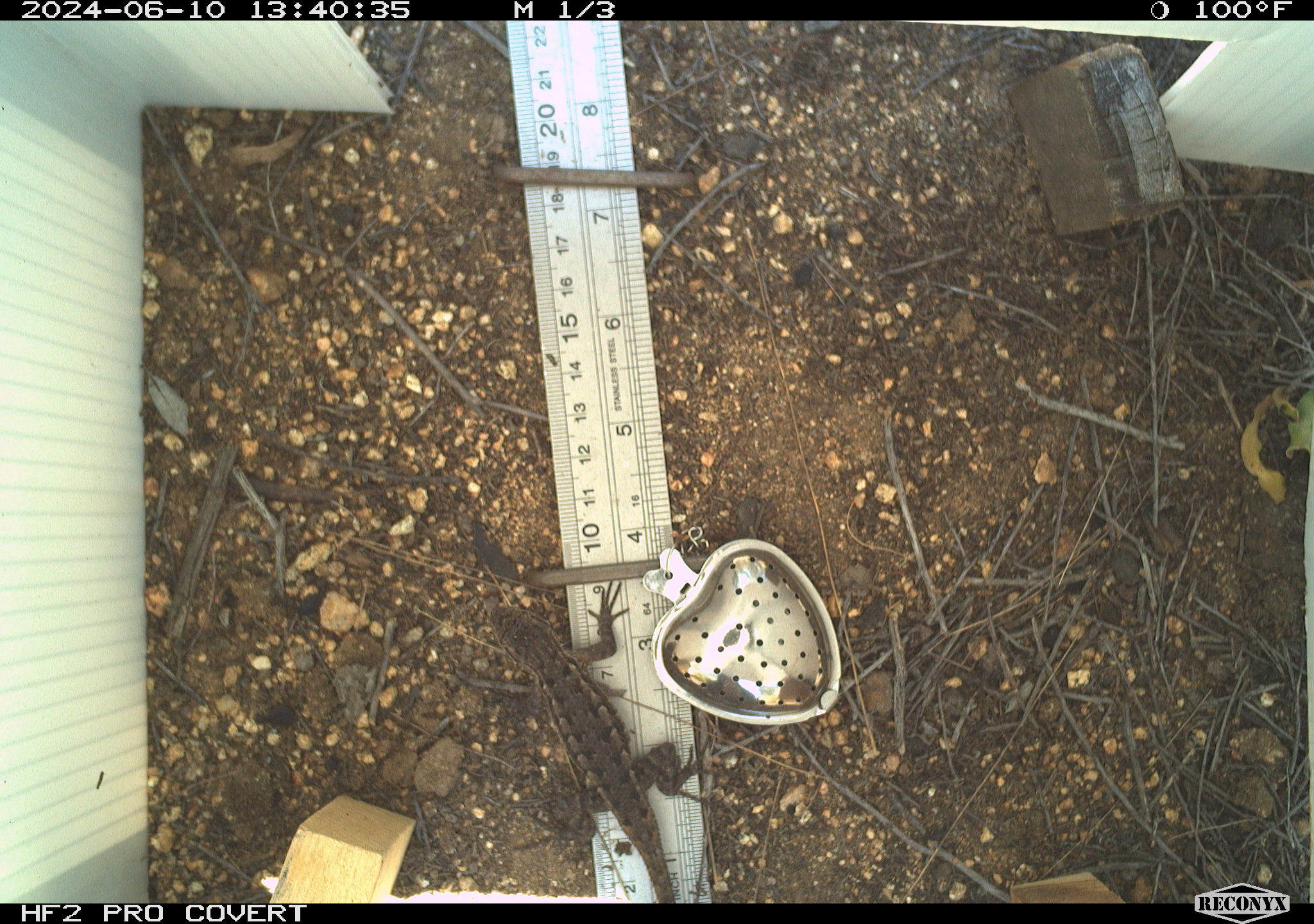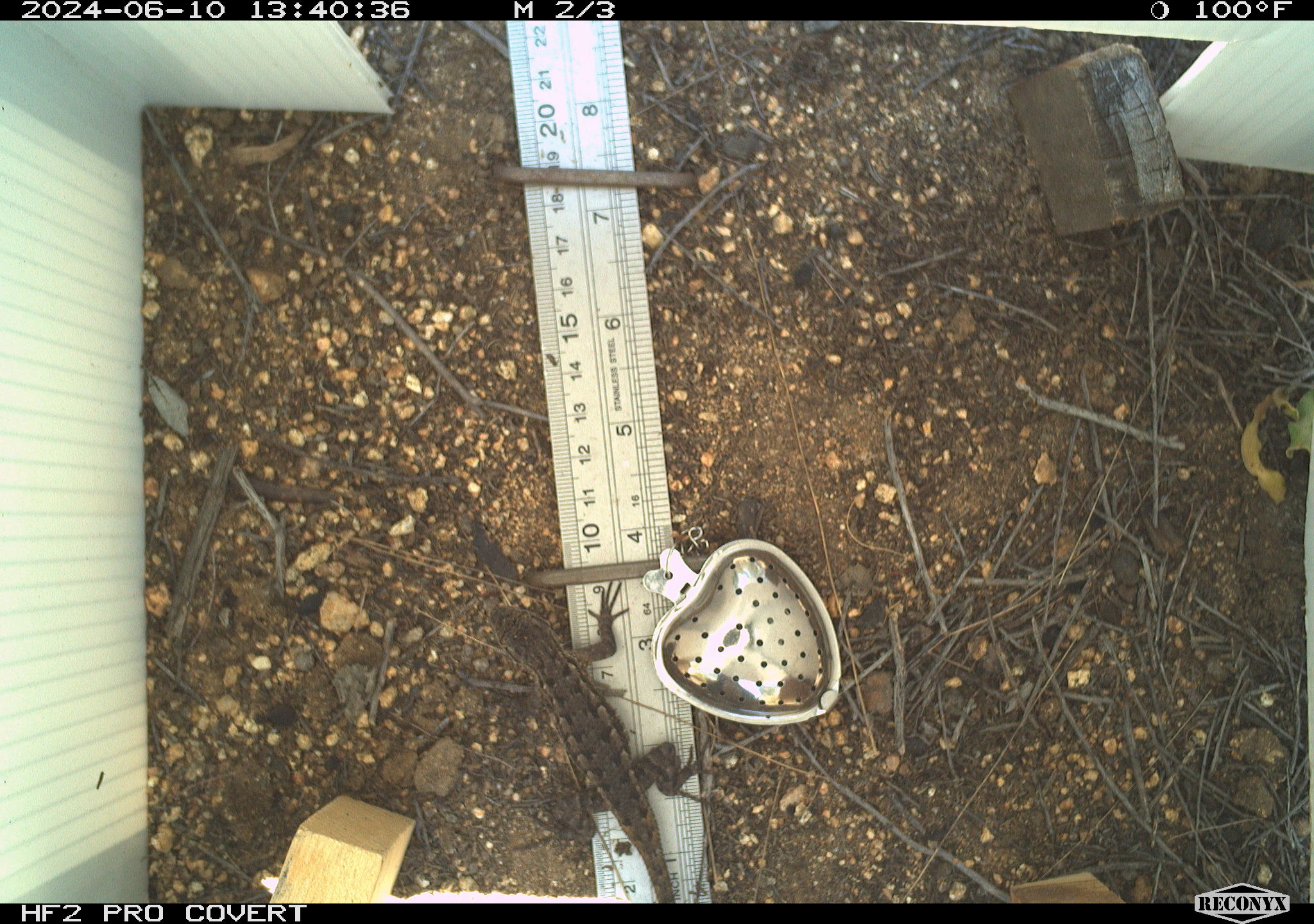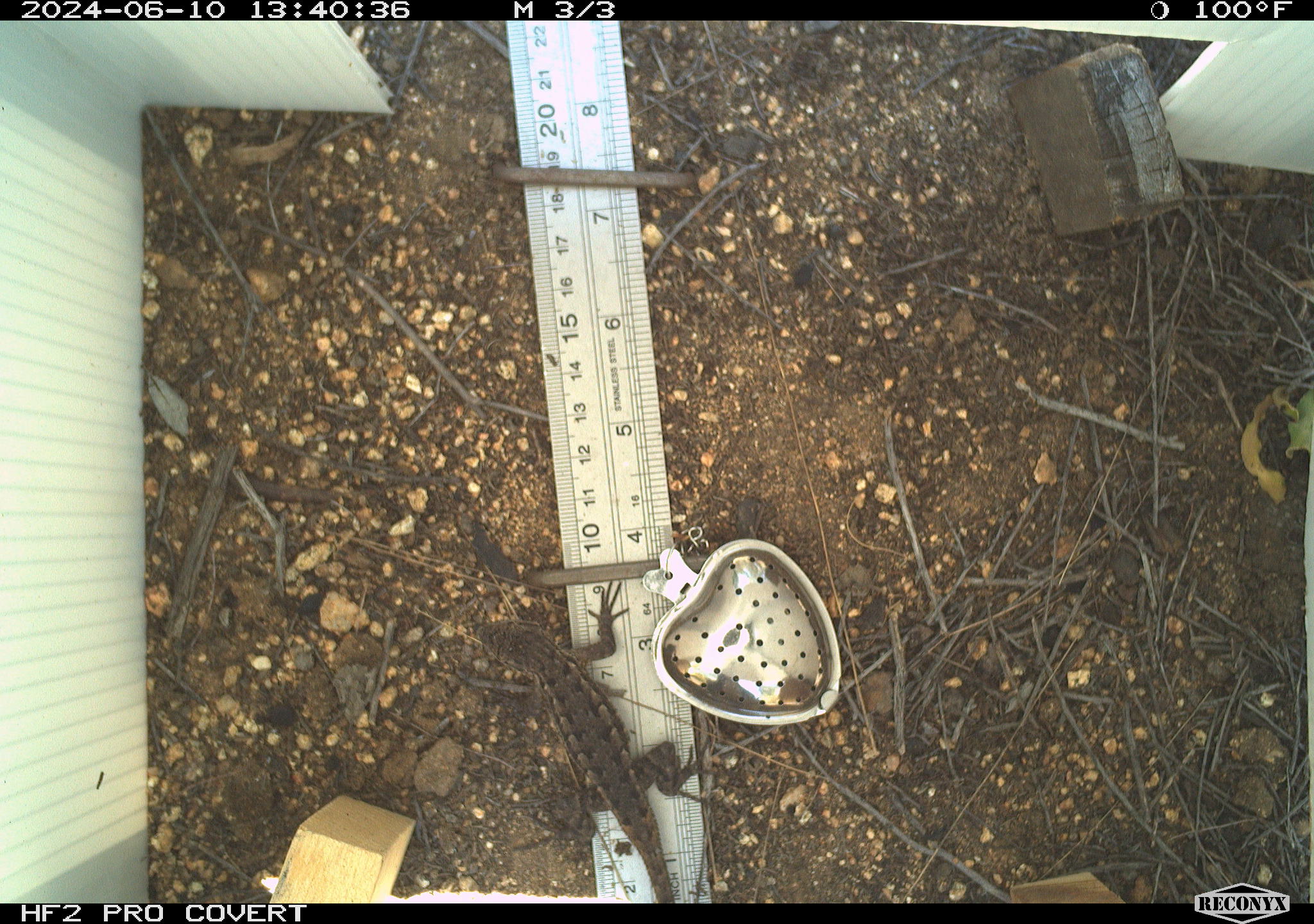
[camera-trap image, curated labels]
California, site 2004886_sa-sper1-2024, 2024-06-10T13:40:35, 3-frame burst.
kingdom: Animalia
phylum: Chordata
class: Reptilia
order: Squamata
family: Phrynosomatidae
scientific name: Phrynosomatidae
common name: phrynosomatid lizards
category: phrynosomatidae family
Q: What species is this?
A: Phrynosomatidae family (phrynosomatid lizards) (Phrynosomatidae).